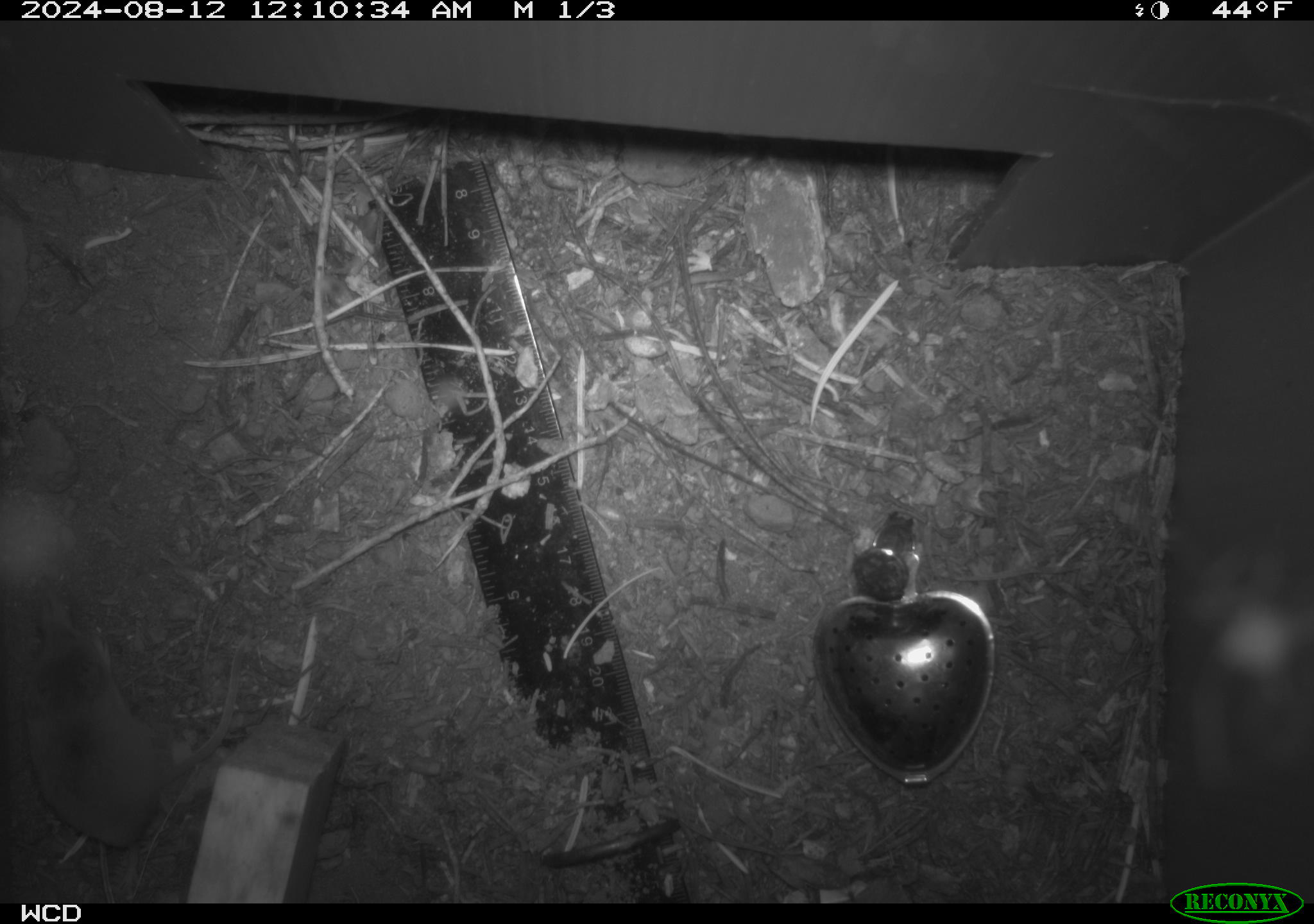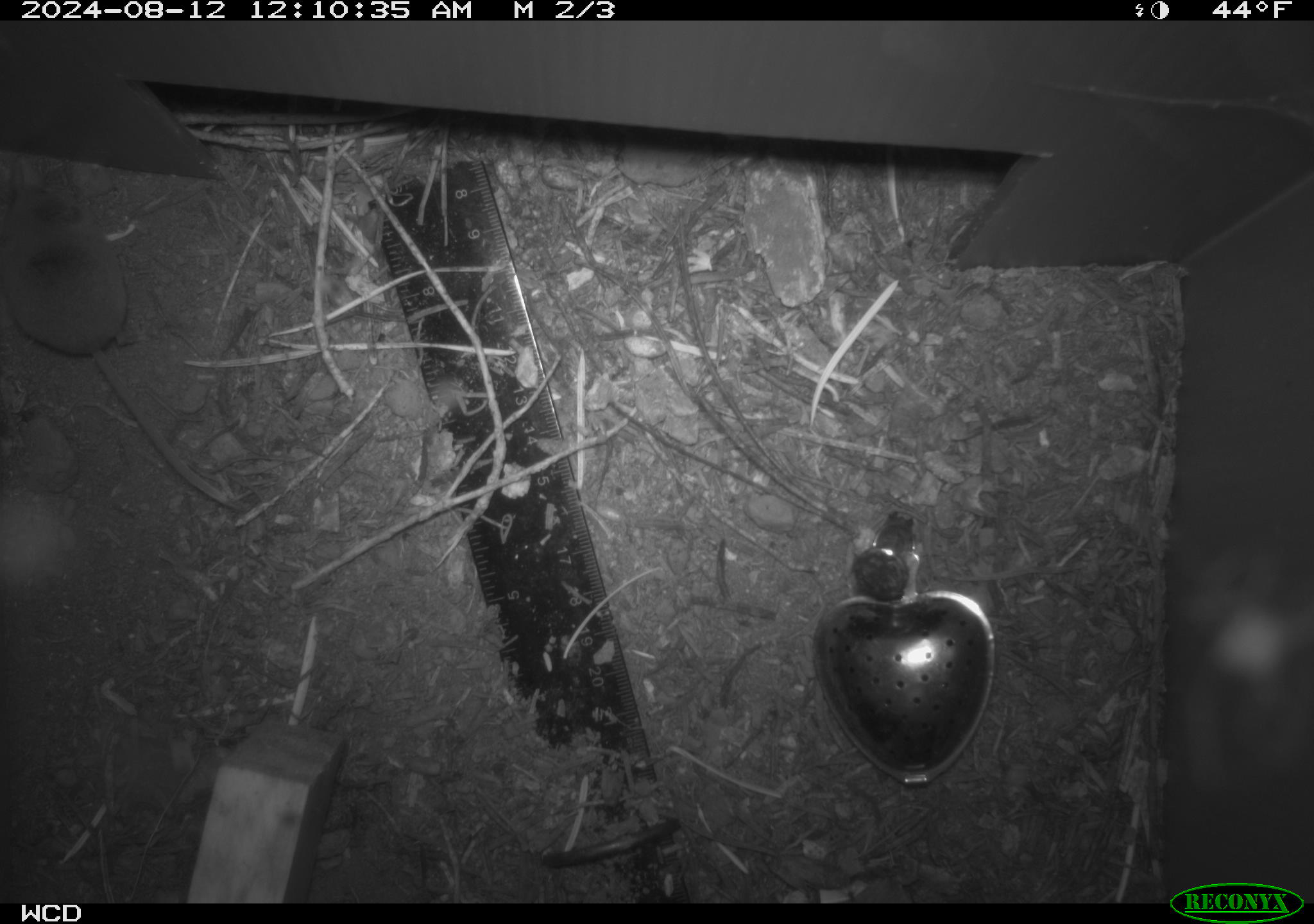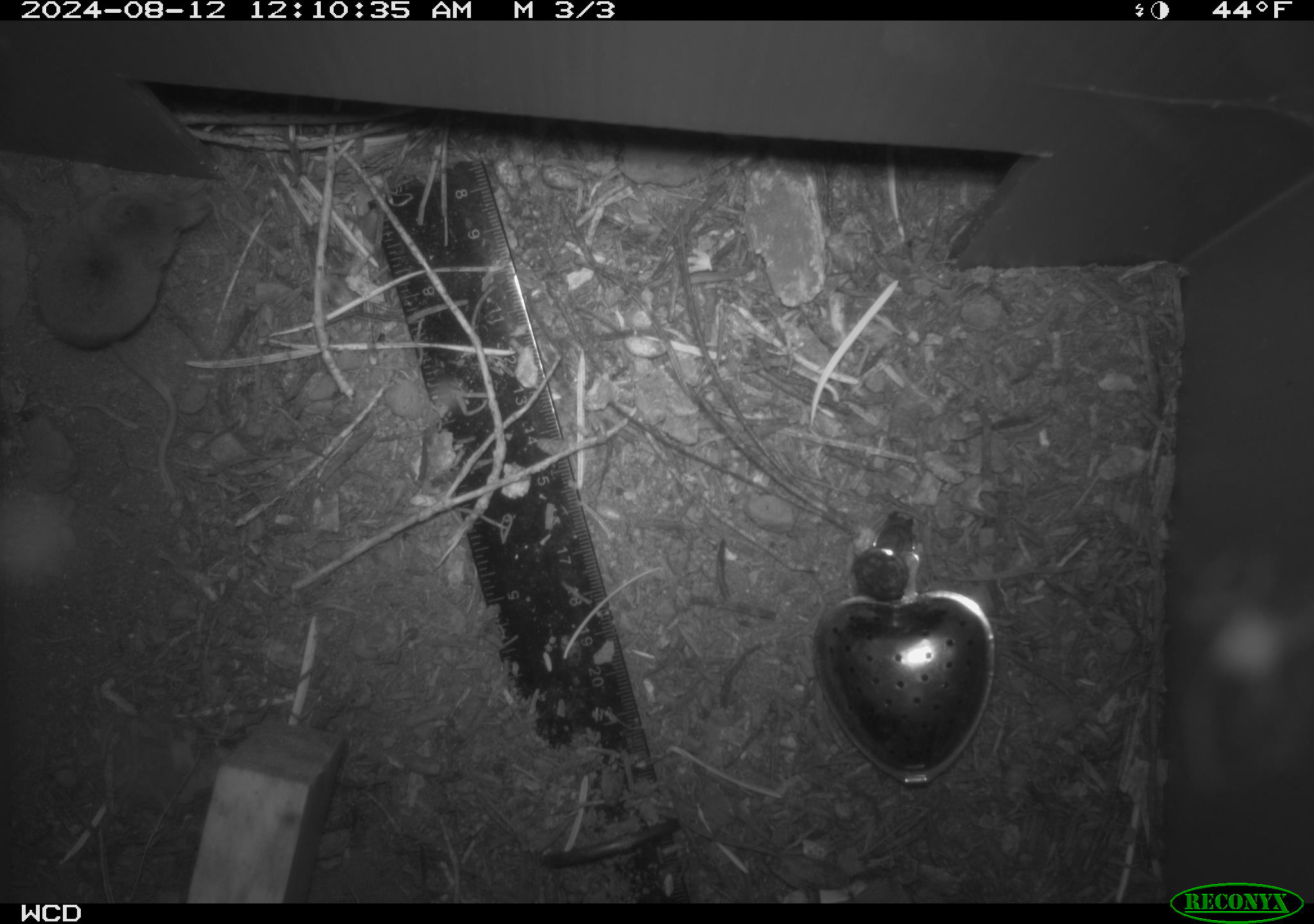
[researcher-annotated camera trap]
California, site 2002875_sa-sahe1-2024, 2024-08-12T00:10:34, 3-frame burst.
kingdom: Animalia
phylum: Chordata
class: Mammalia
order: Eulipotyphla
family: Soricidae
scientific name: Soricidae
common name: shrews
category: soricidae family